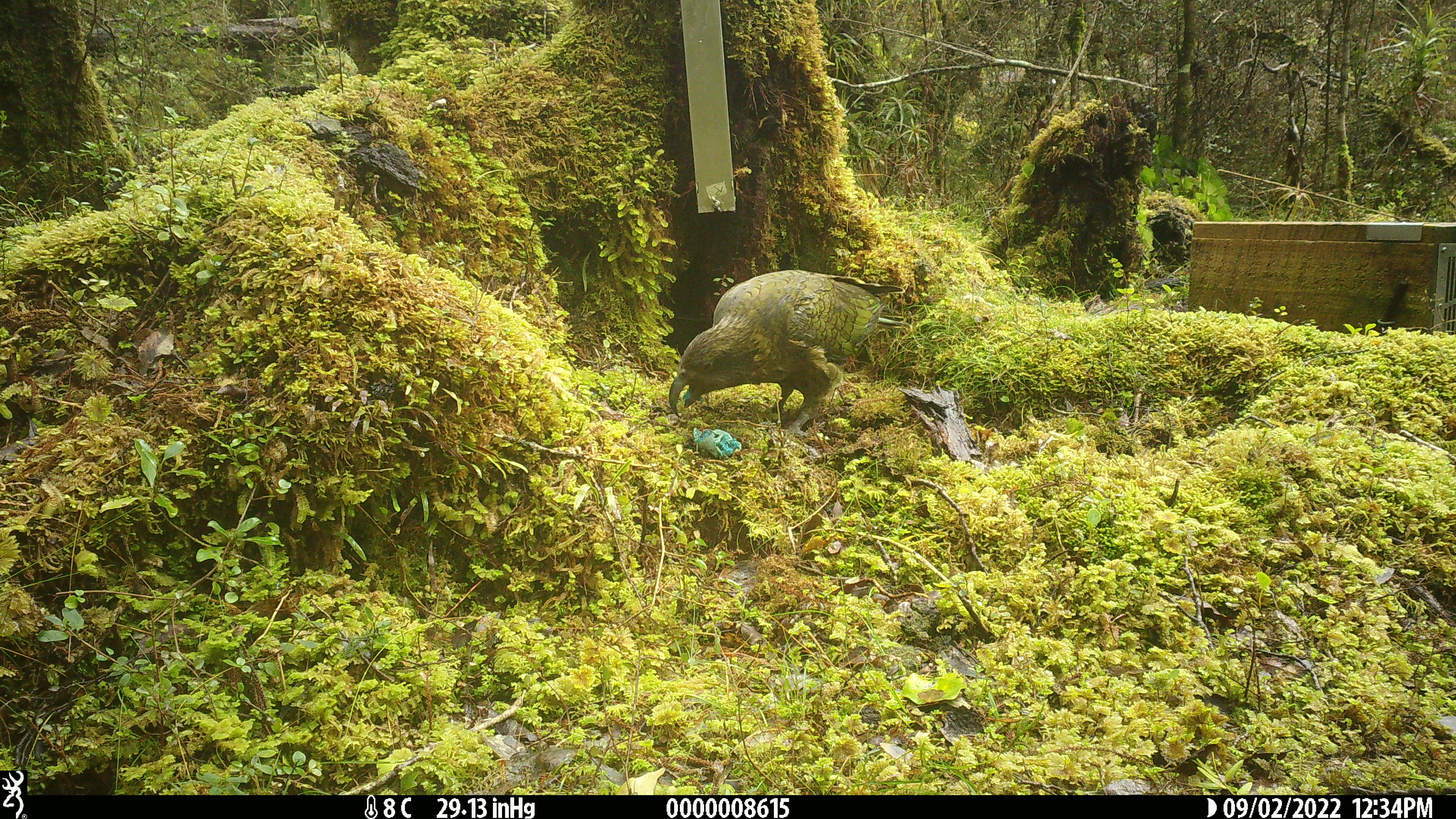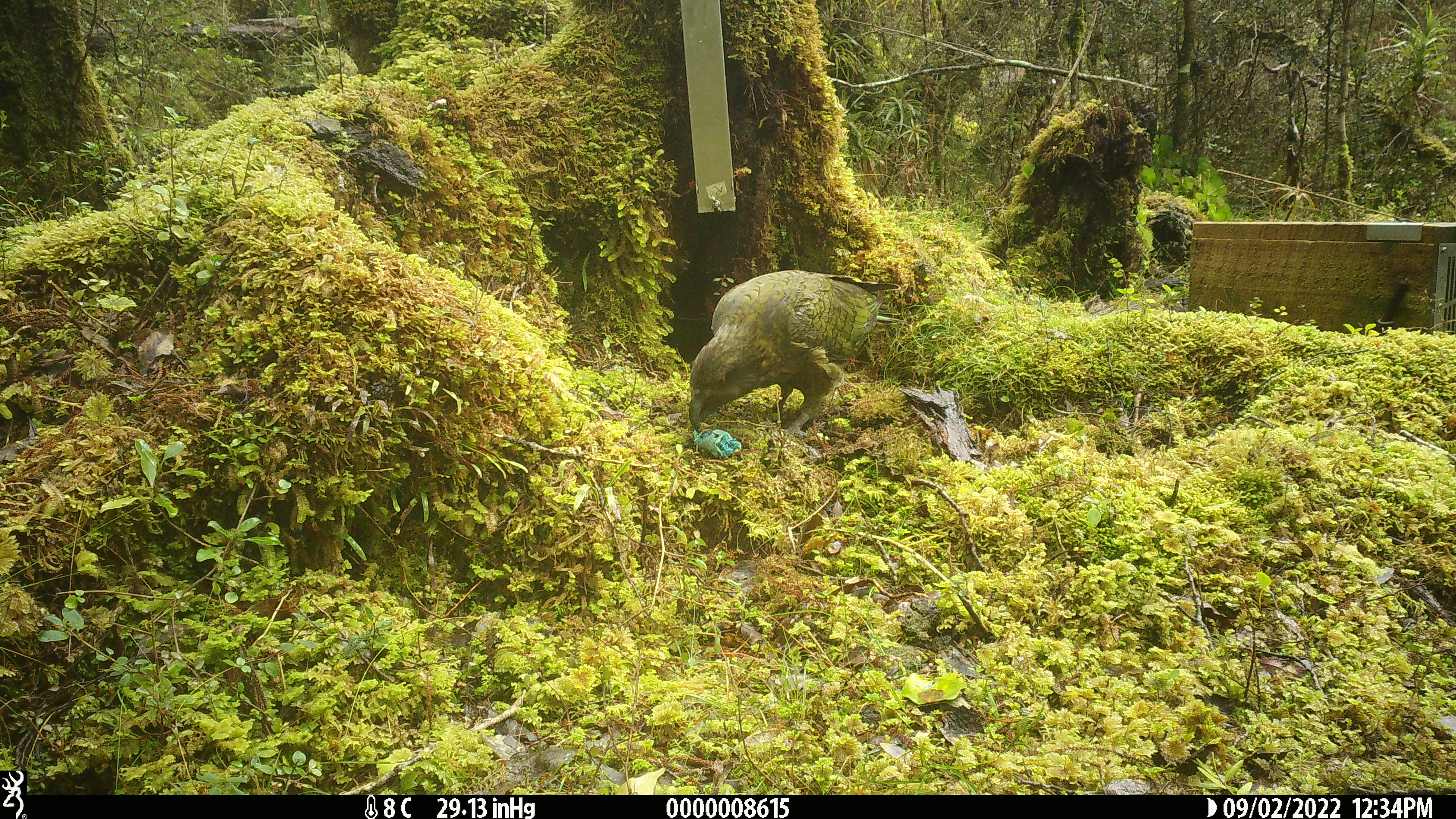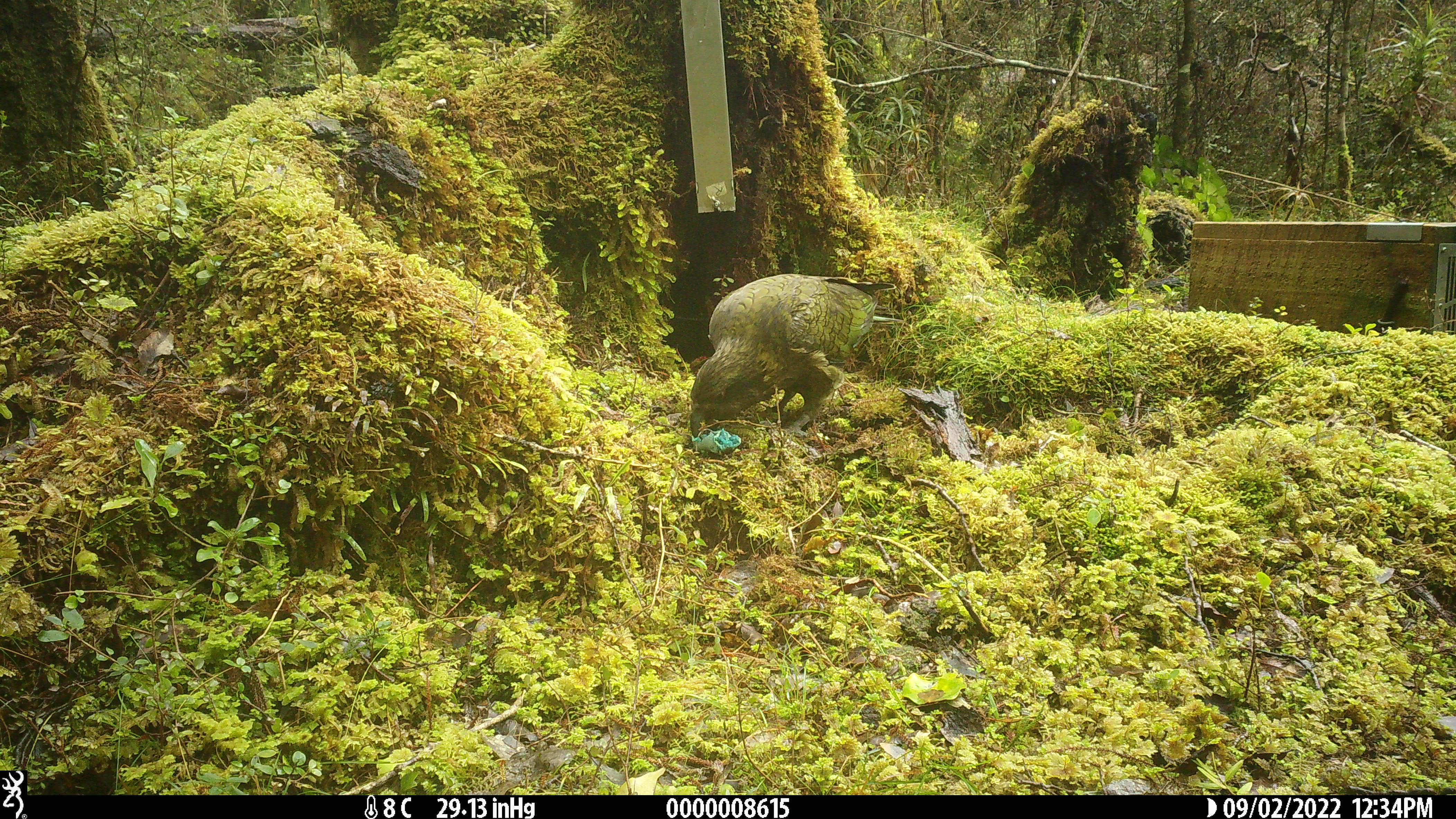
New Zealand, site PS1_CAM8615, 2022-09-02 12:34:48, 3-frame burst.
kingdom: Animalia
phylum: Chordata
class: Aves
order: Psittaciformes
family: Strigopidae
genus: Nestor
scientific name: Nestor notabilis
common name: kea